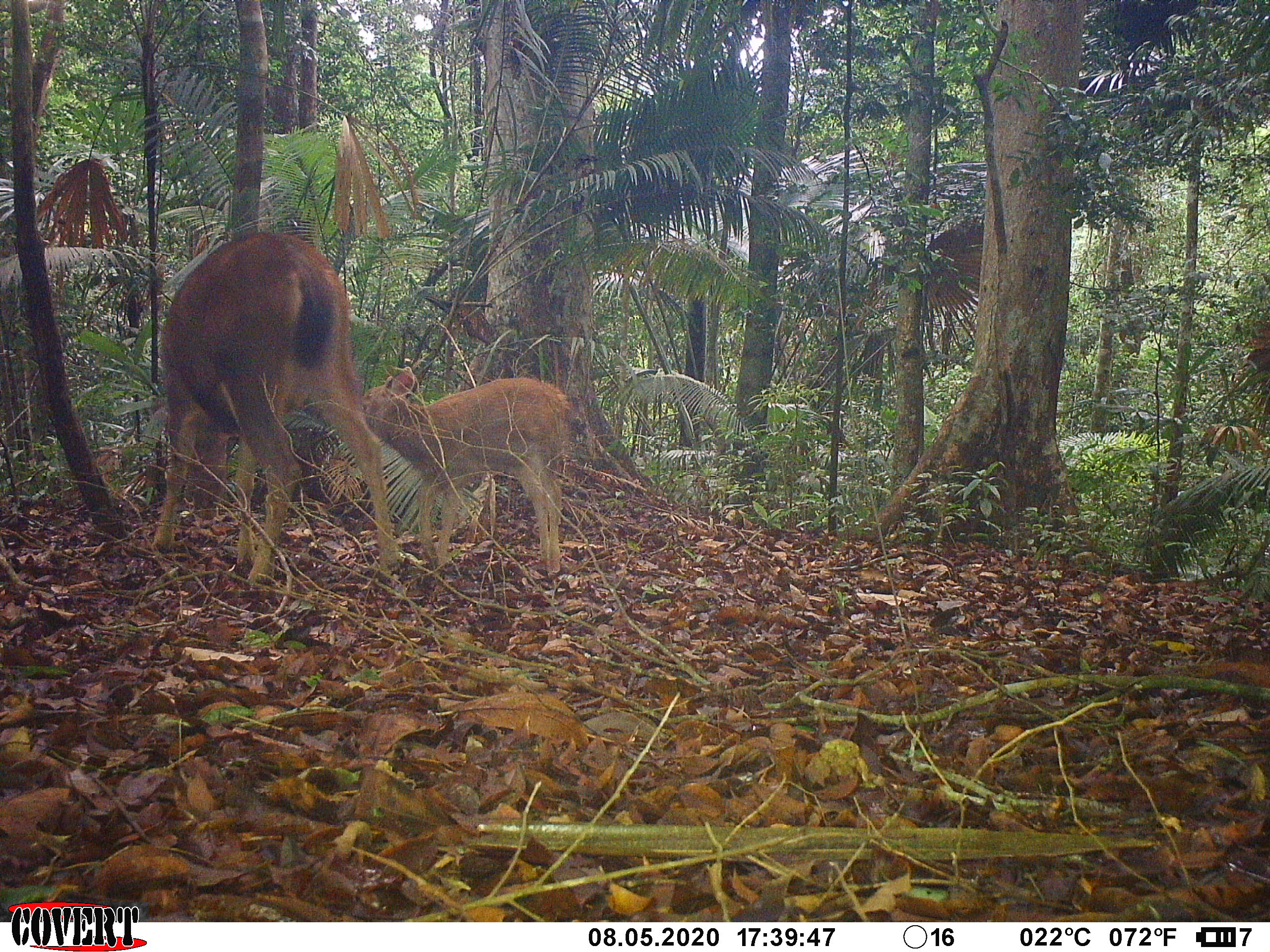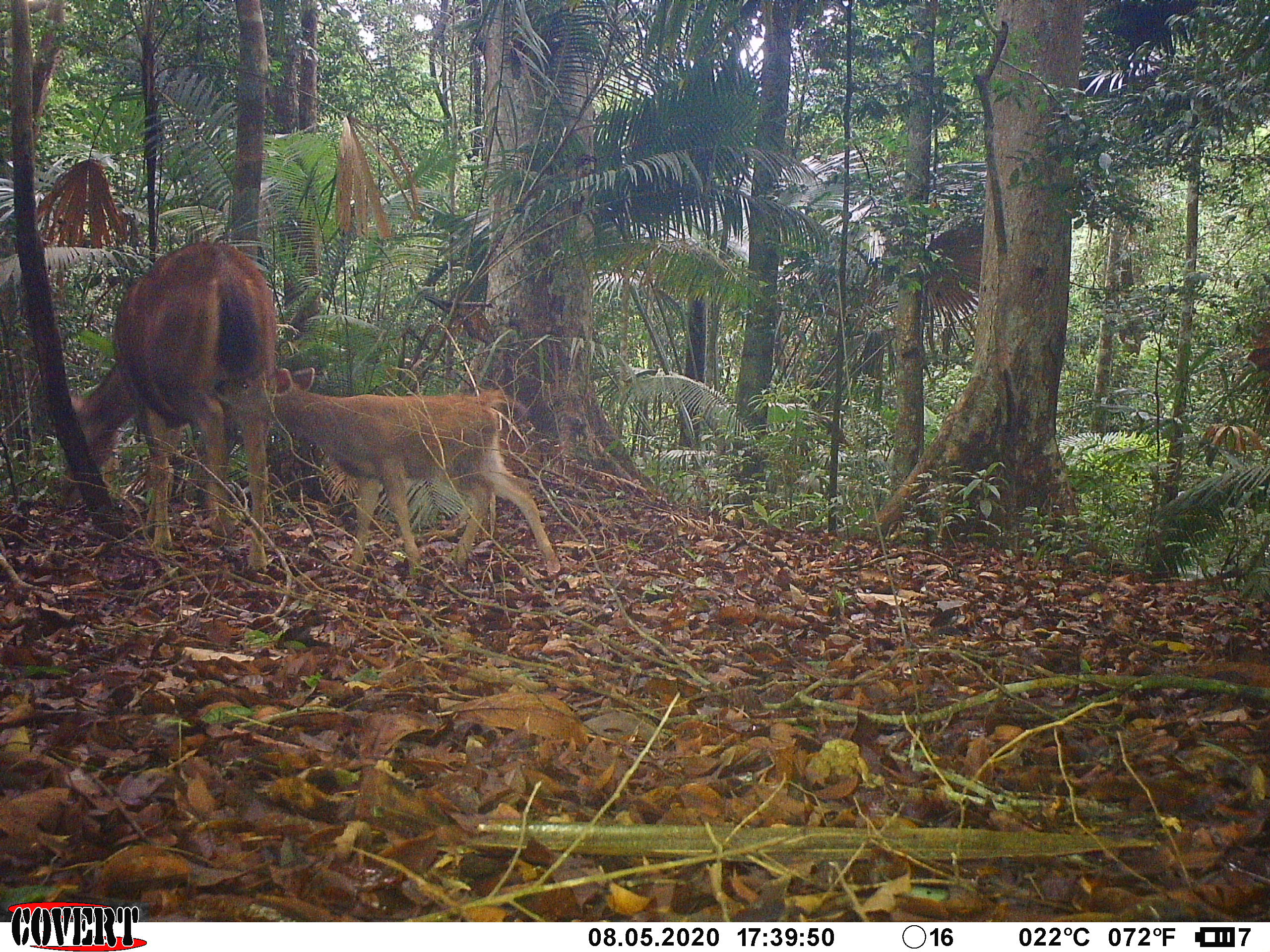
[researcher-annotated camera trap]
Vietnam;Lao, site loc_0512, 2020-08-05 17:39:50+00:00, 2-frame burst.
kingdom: Animalia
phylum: Chordata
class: Mammalia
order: Artiodactyla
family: Cervidae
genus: Rusa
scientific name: Rusa unicolor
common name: sambar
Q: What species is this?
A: Sambar (Rusa unicolor).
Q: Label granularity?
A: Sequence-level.